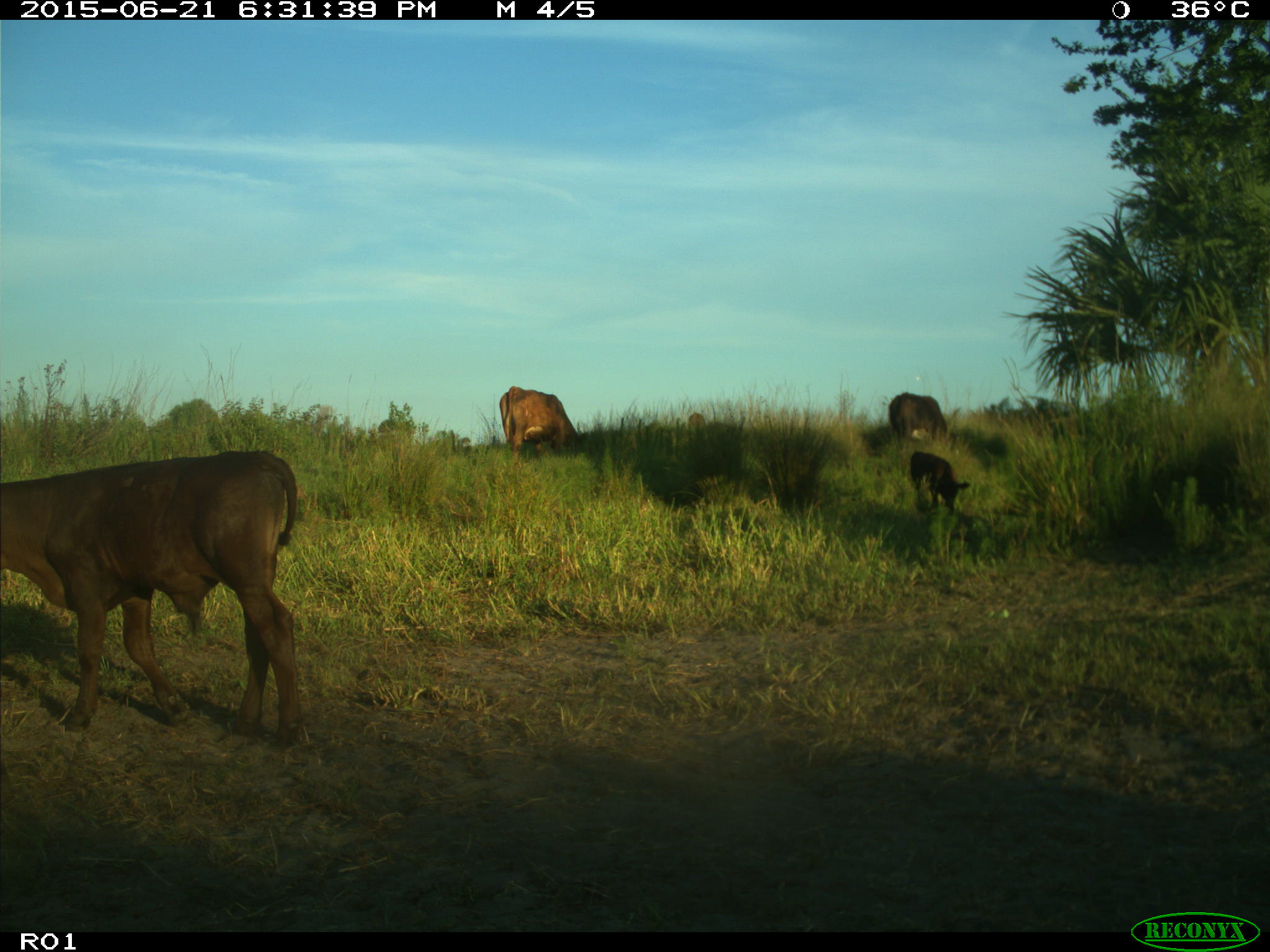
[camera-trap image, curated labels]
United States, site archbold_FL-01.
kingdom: Animalia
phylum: Chordata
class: Mammalia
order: Artiodactyla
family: Bovidae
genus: Bos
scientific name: Bos taurus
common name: domestic cow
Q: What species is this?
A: Bos taurus (domestic cow).